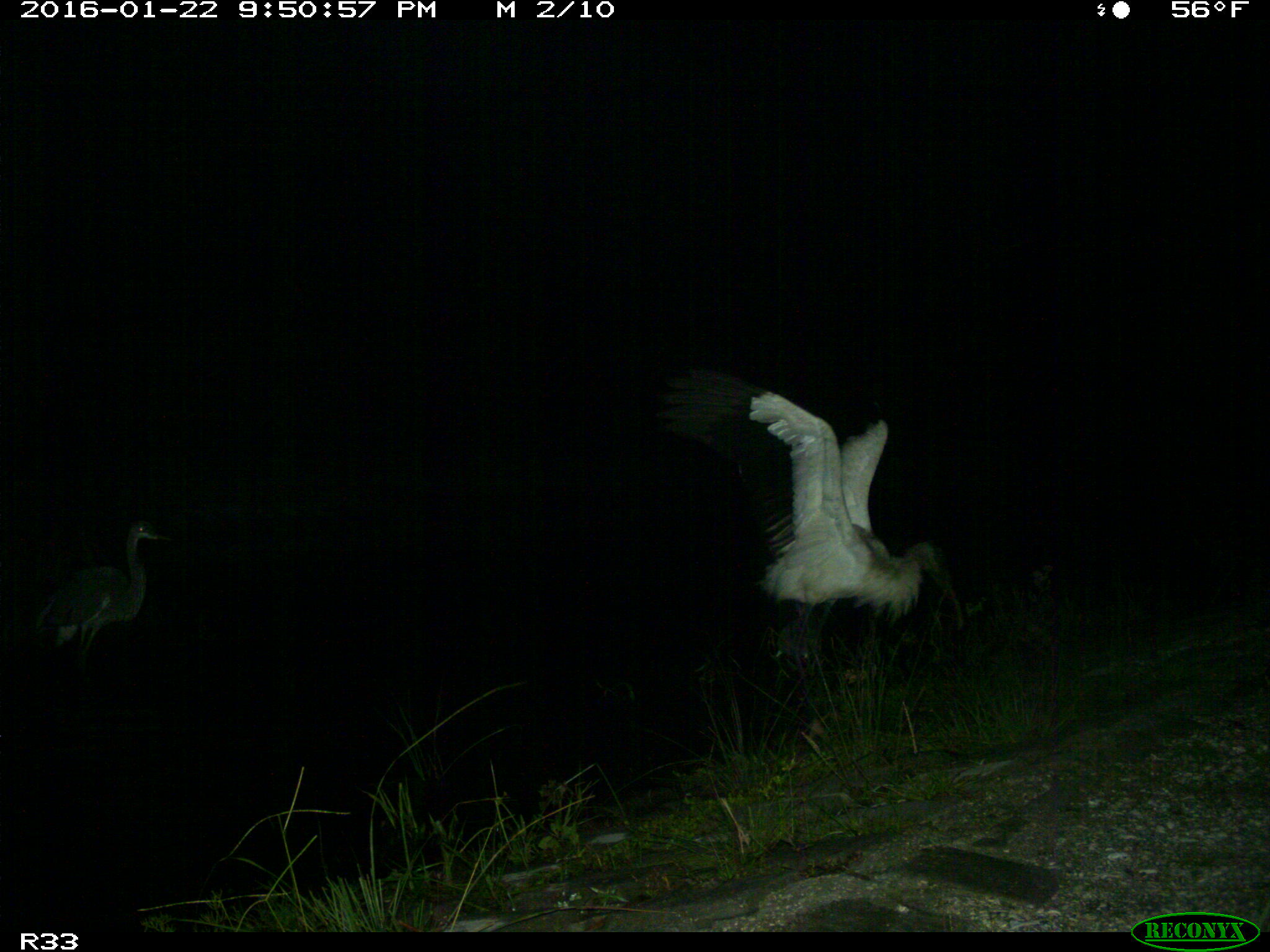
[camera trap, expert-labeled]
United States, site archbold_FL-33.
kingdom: Animalia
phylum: Chordata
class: Aves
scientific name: Aves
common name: birds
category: unidentified bird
Unidentified bird (birds) (Aves).